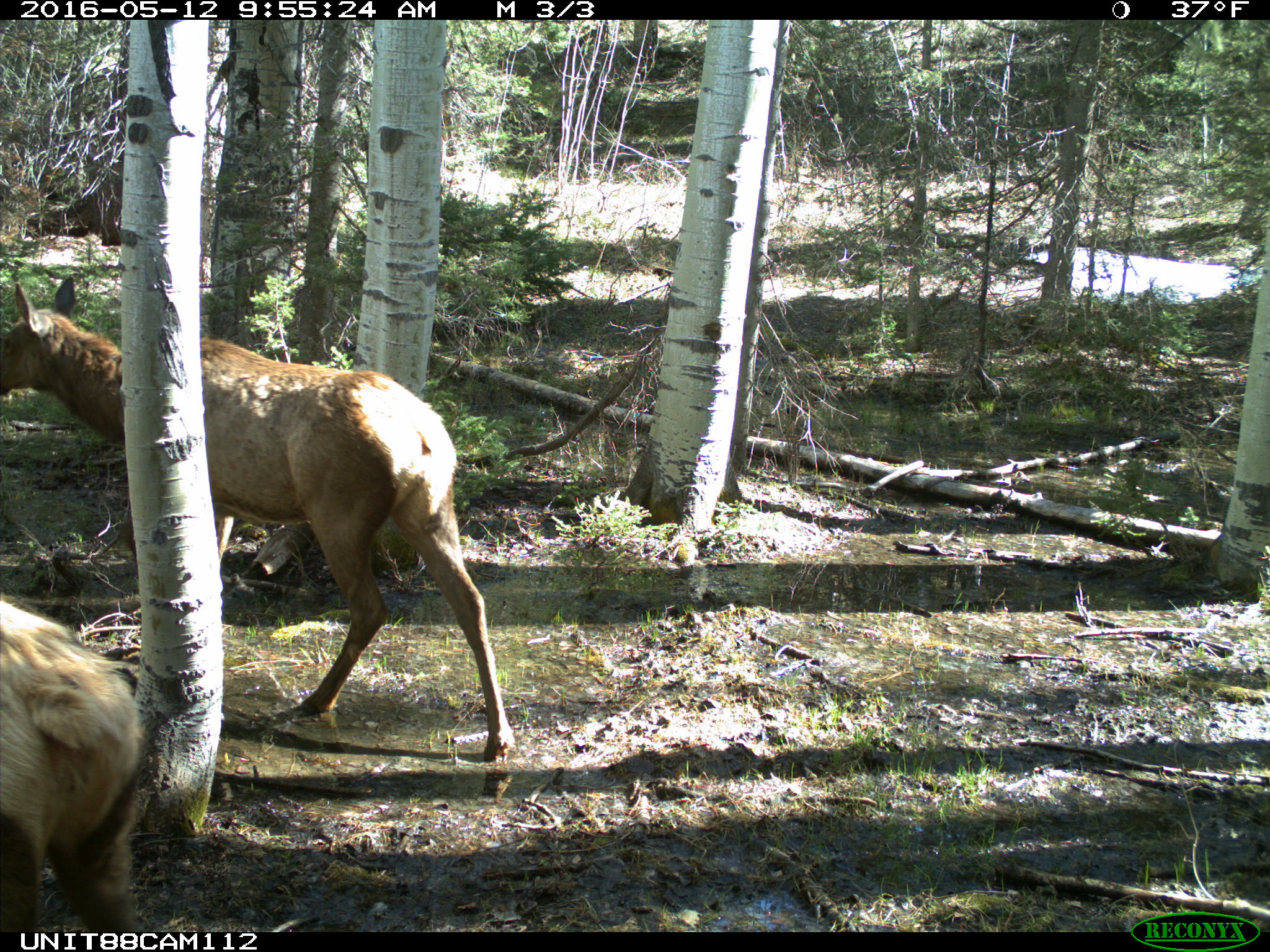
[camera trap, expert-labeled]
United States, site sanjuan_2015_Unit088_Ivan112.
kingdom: Animalia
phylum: Chordata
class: Mammalia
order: Artiodactyla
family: Cervidae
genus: Cervus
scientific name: Cervus elaphus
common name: red deer